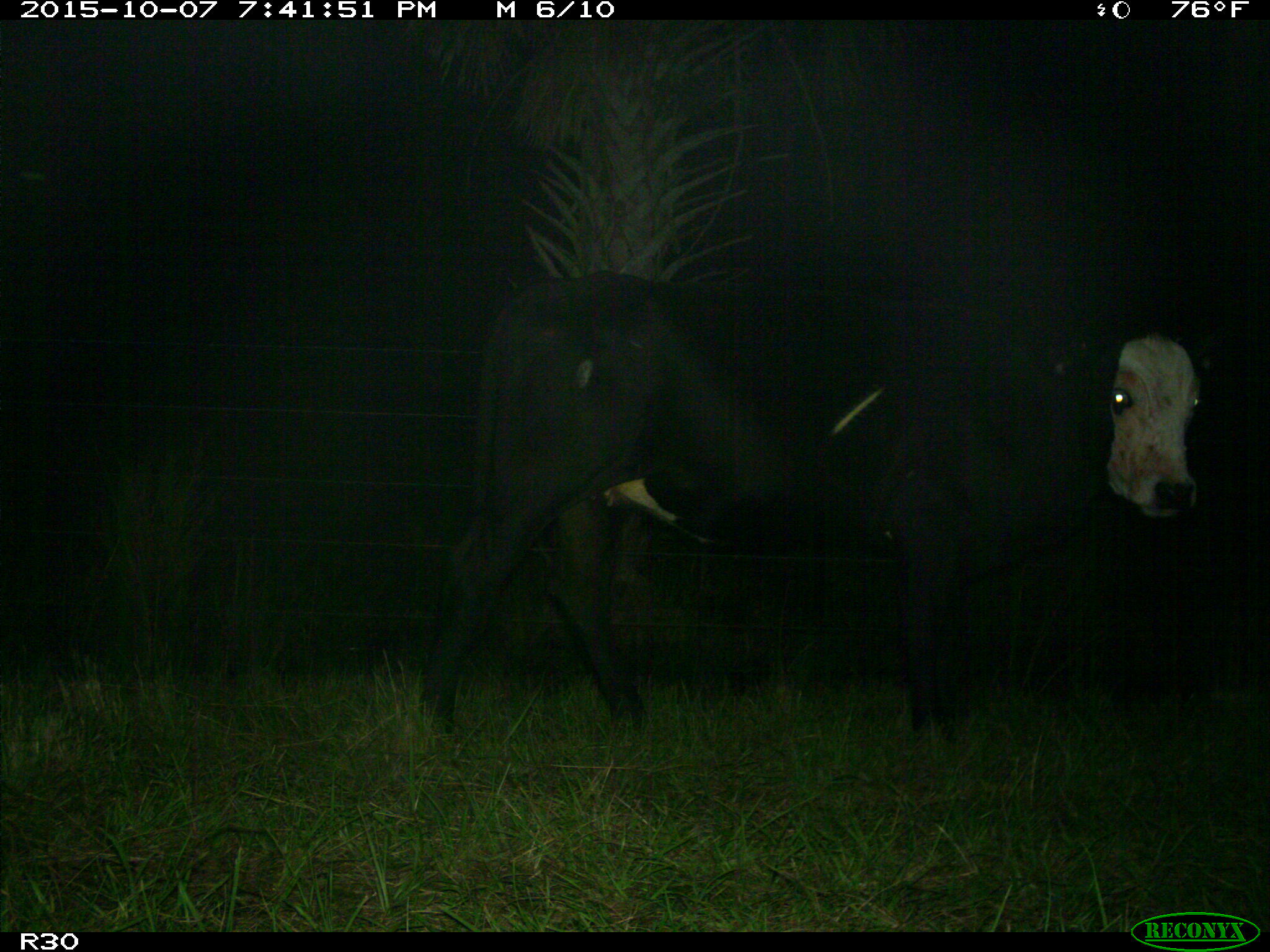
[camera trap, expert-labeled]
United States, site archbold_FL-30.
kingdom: Animalia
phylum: Chordata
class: Mammalia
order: Artiodactyla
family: Bovidae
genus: Bos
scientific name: Bos taurus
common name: domestic cow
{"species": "Bos taurus (domestic cow)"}